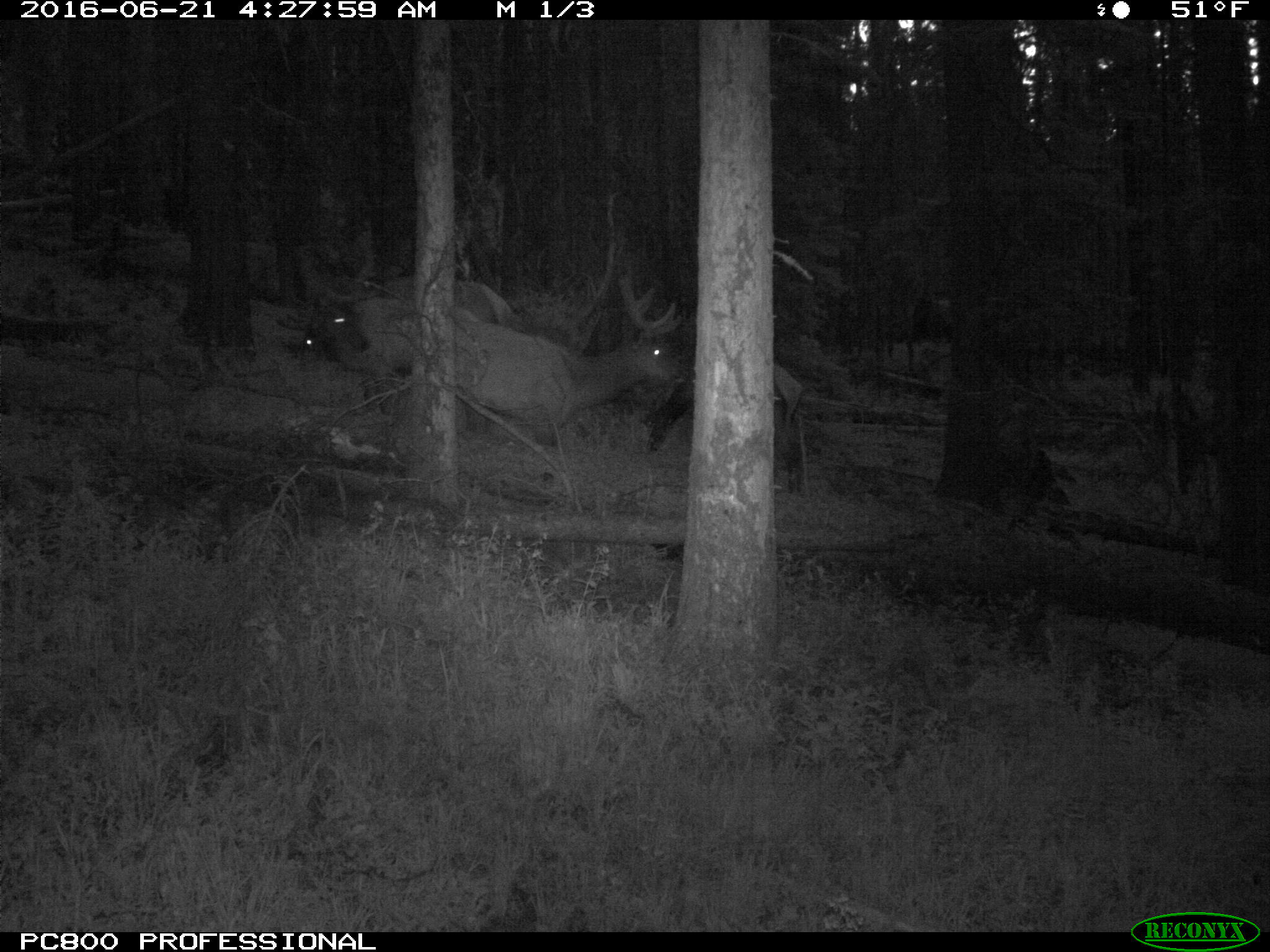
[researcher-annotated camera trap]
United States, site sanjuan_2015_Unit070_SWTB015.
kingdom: Animalia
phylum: Chordata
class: Mammalia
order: Artiodactyla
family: Cervidae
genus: Cervus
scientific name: Cervus elaphus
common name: red deer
Cervus elaphus (red deer).